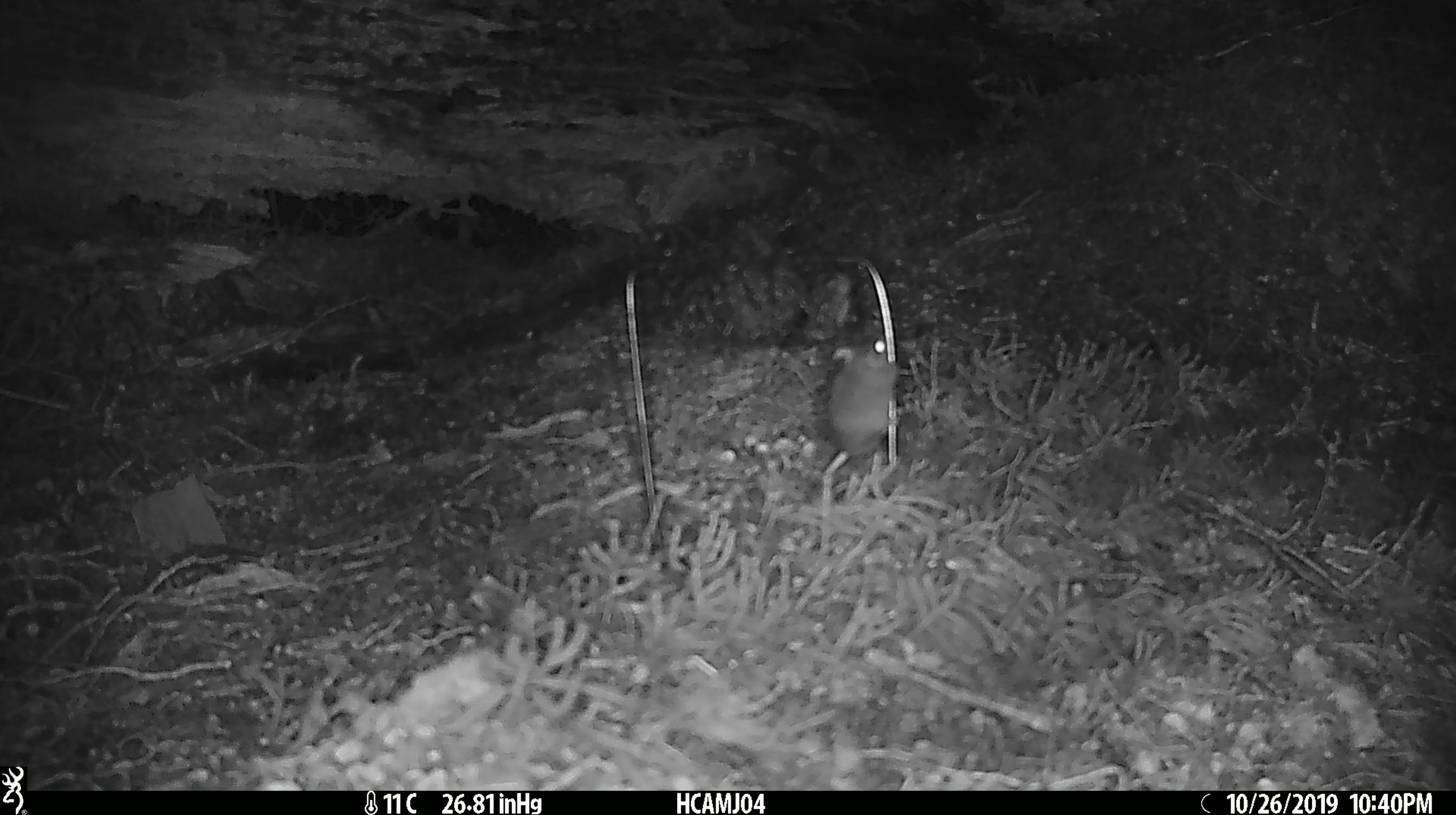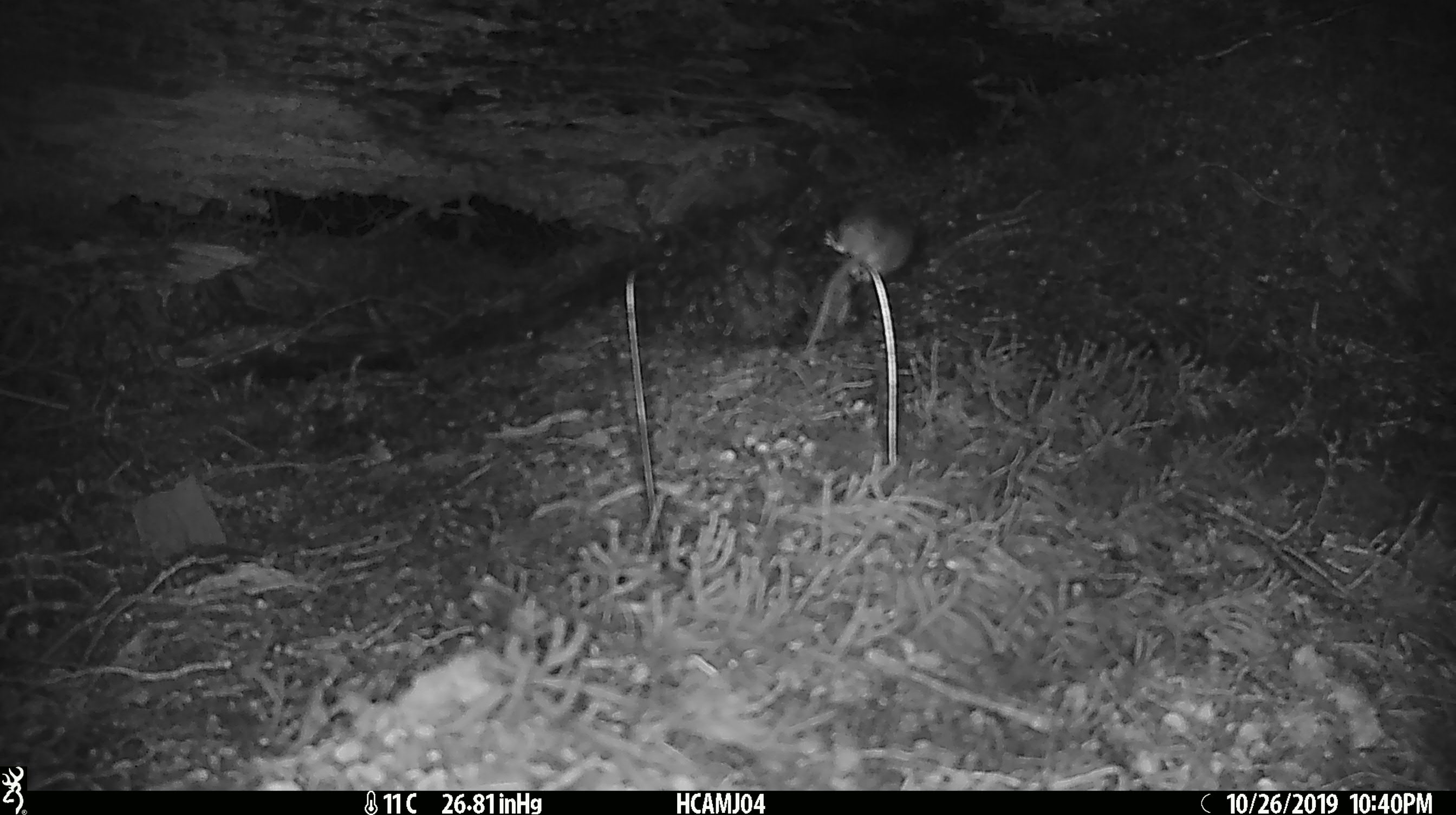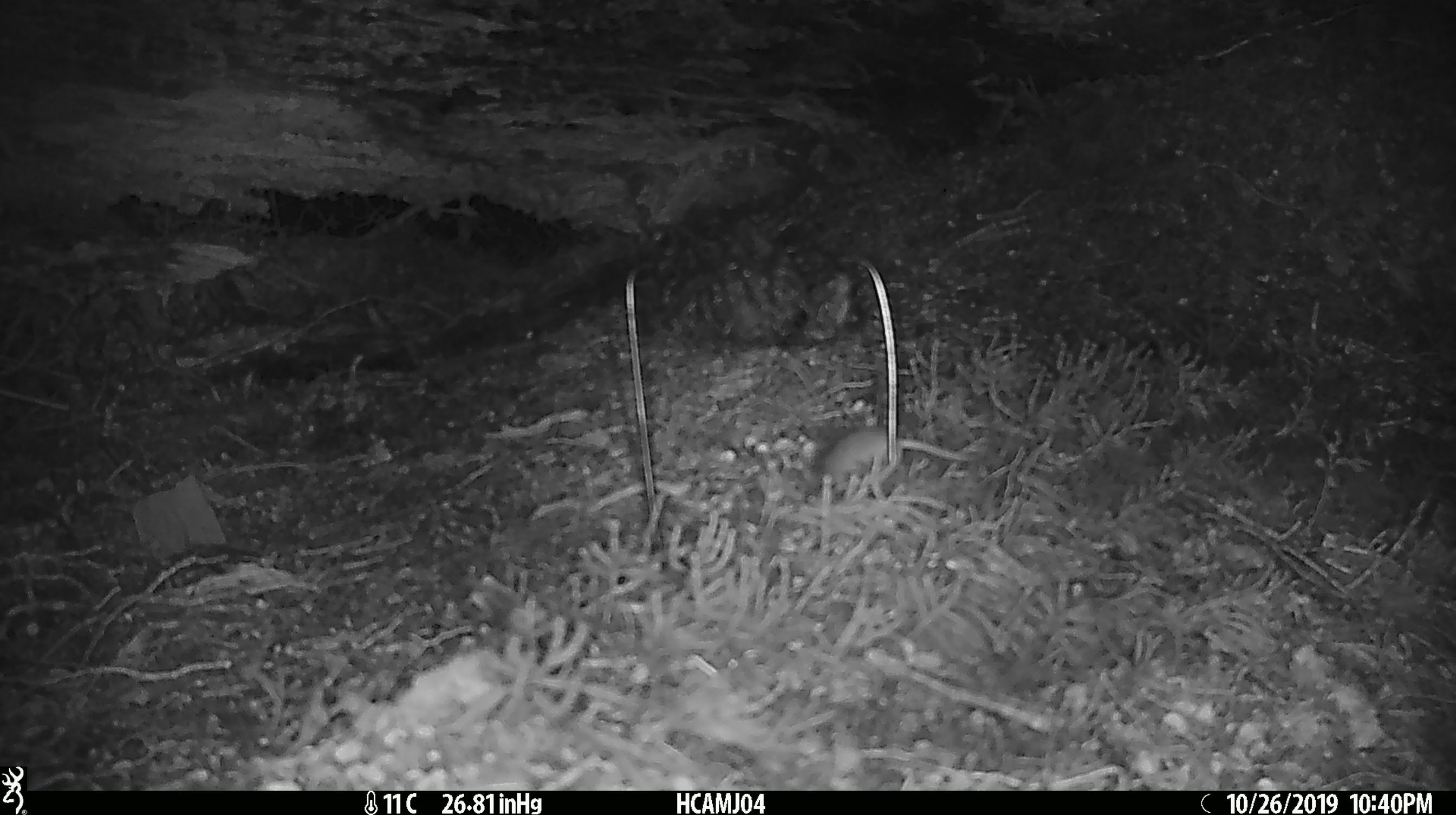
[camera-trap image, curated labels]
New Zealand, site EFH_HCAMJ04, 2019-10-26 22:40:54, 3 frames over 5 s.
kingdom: Animalia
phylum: Chordata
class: Mammalia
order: Rodentia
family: Muridae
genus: Mus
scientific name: Mus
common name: mouse